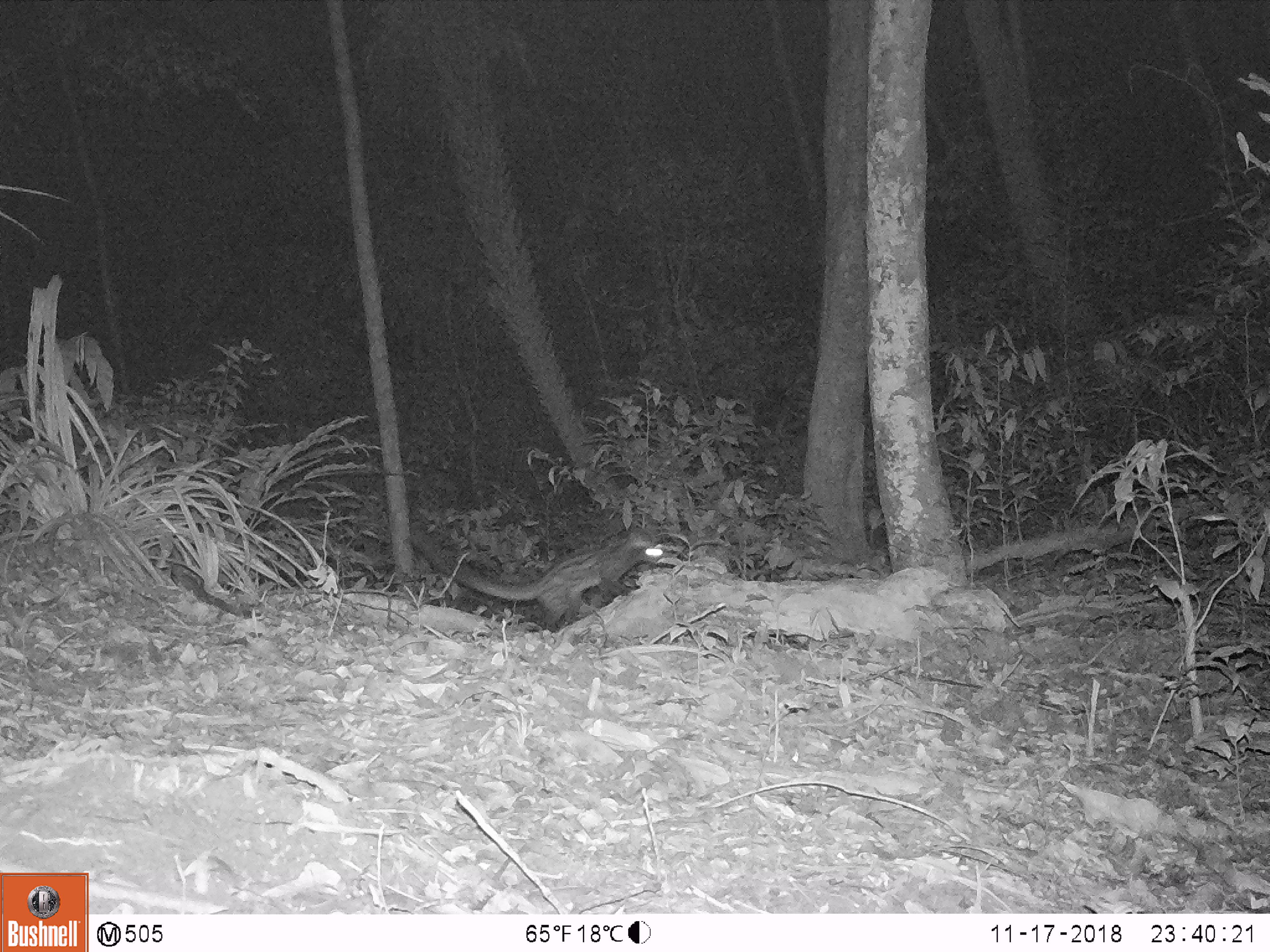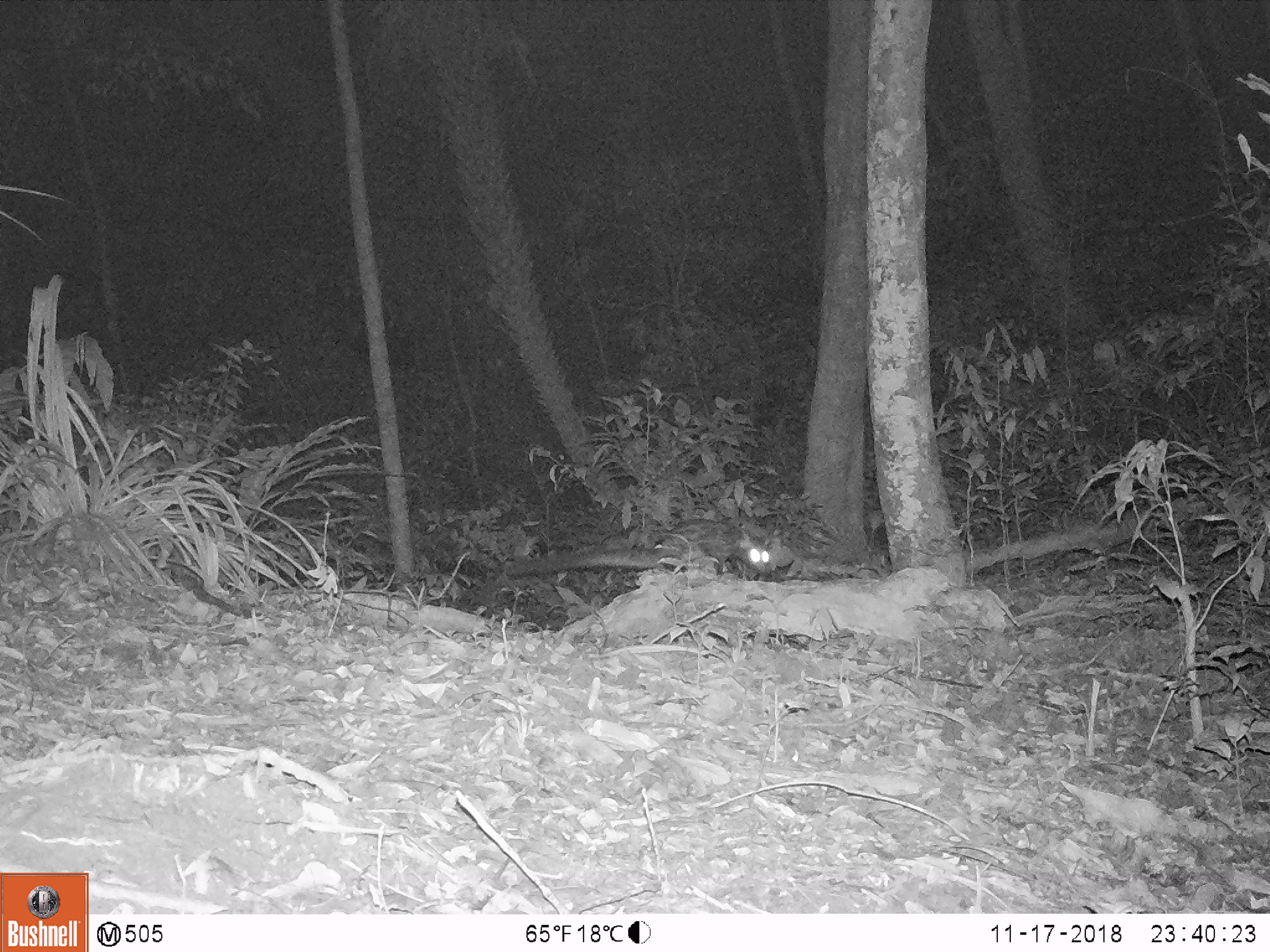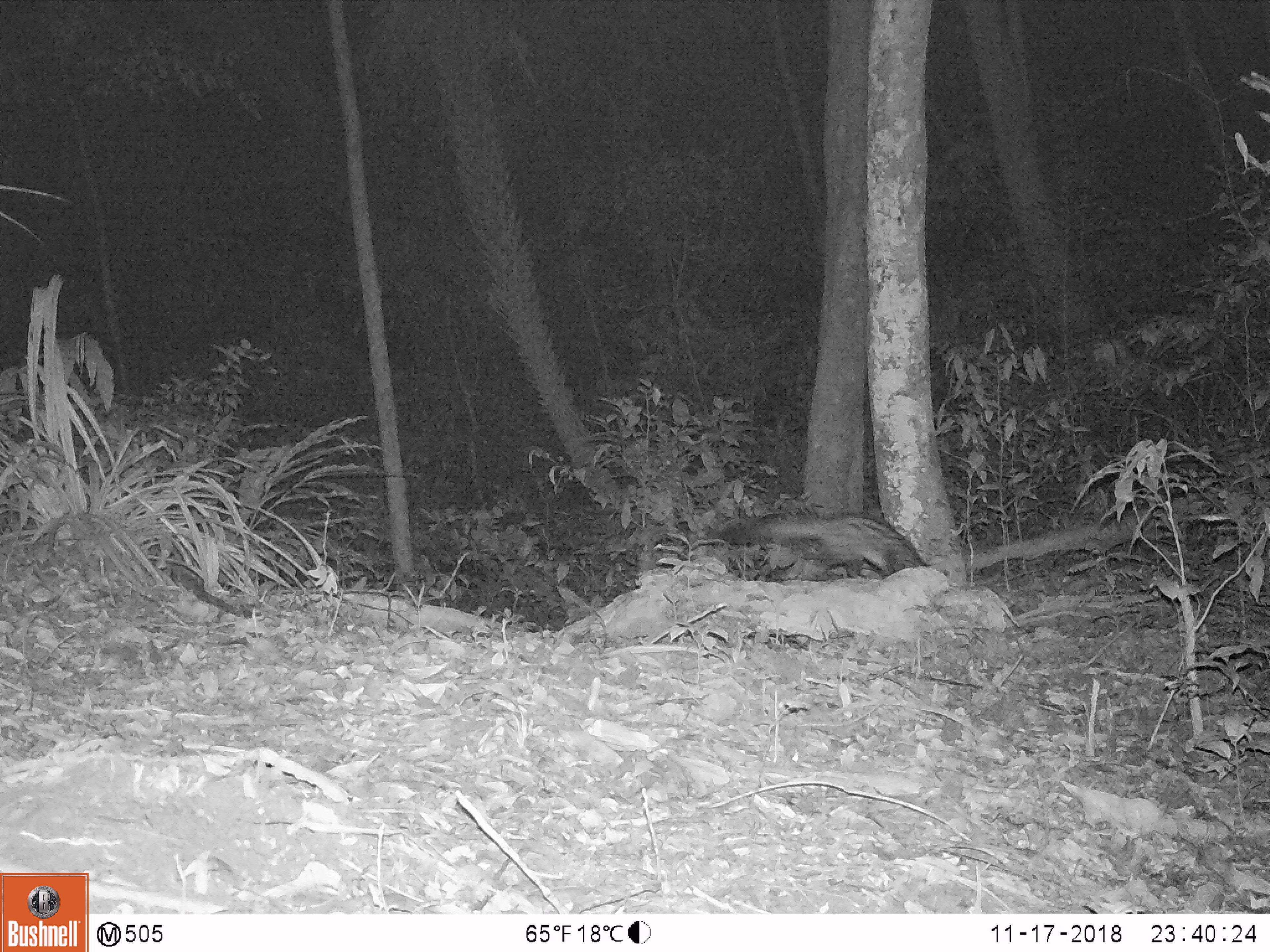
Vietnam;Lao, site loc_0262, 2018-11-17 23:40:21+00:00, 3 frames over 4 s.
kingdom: Animalia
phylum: Chordata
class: Mammalia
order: Carnivora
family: Viverridae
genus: Paradoxurus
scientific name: Paradoxurus hermaphroditus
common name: common palm civet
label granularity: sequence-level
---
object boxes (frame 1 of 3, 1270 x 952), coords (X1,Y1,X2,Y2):
common palm civet: (410,520,665,632)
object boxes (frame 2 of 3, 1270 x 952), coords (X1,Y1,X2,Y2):
common palm civet: (505,519,772,577)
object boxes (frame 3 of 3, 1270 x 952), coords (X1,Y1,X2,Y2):
common palm civet: (719,512,926,578)